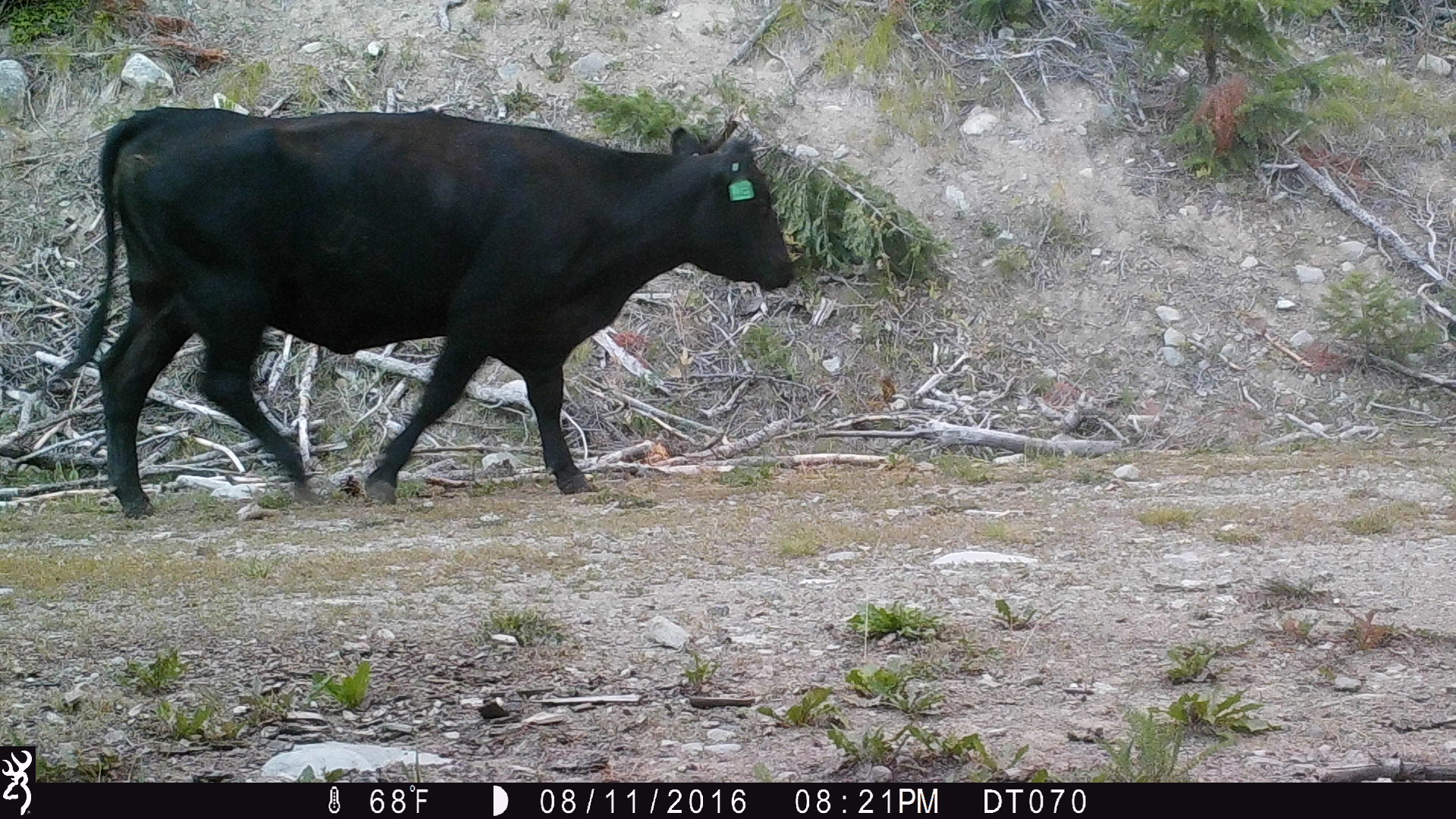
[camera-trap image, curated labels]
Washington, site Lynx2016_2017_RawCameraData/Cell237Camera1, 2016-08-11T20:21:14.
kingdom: Animalia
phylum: Chordata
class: Mammalia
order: Artiodactyla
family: Bovidae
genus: Bos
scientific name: Bos taurus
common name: domestic cattle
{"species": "domestic cattle (Bos taurus)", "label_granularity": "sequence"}